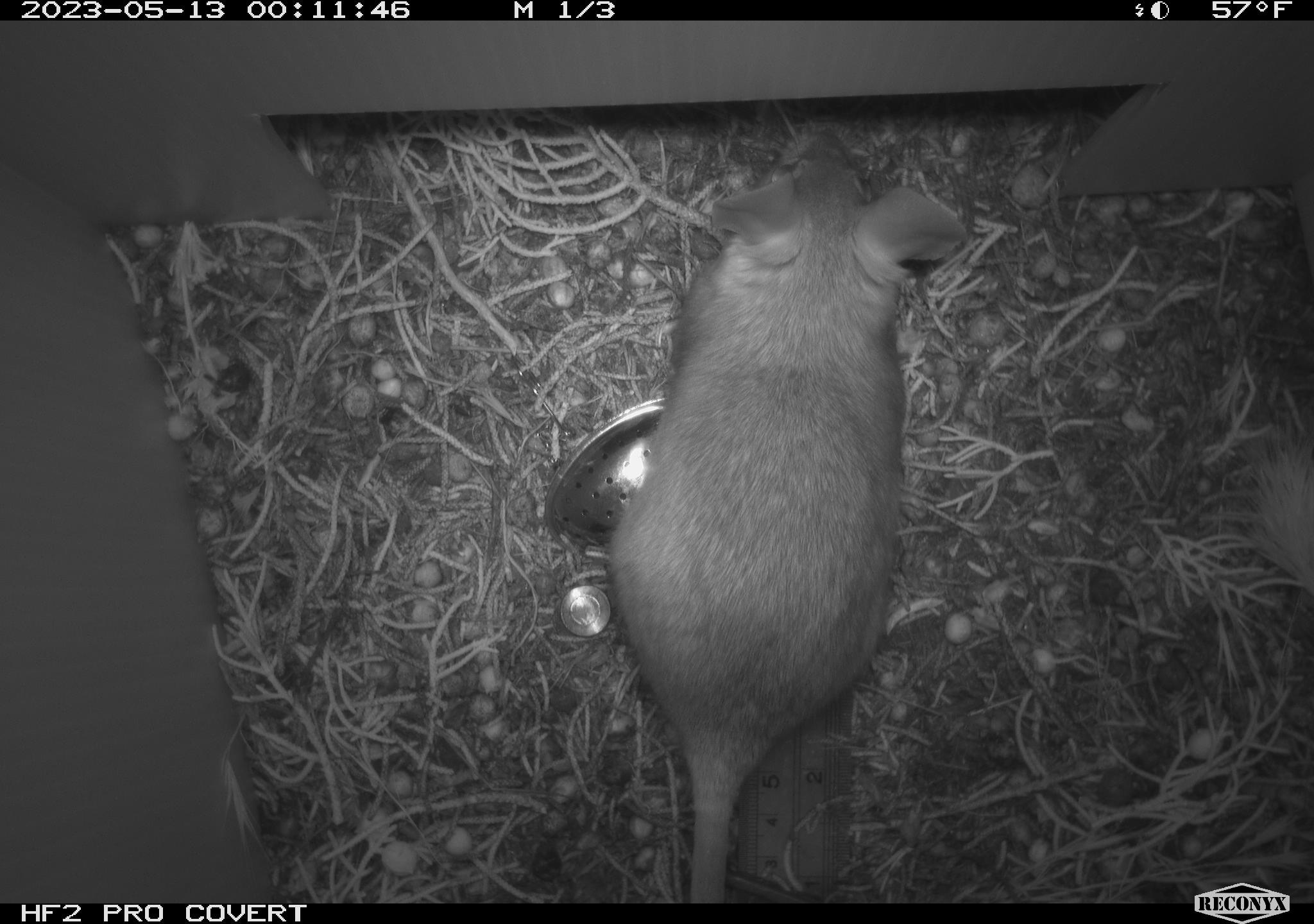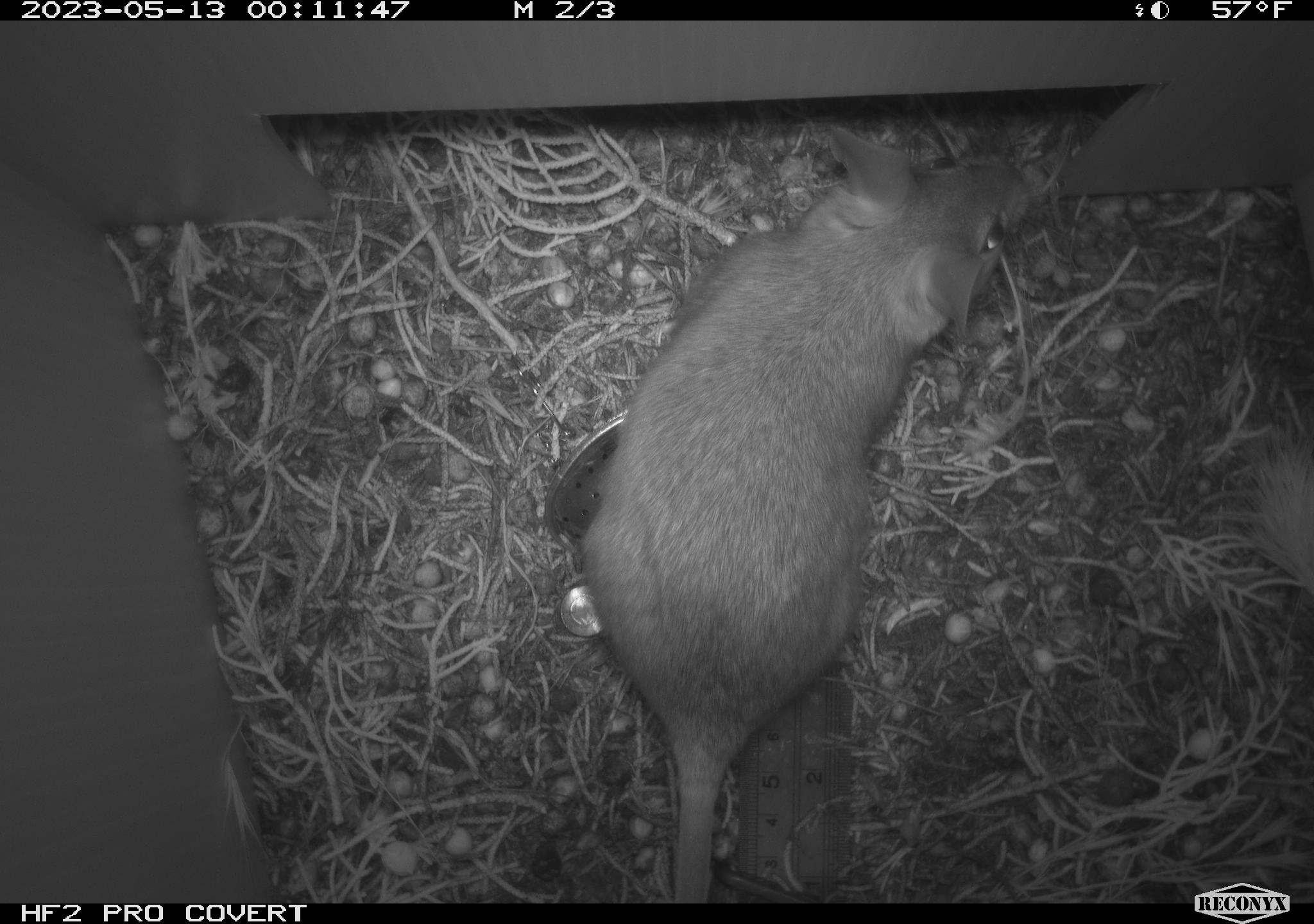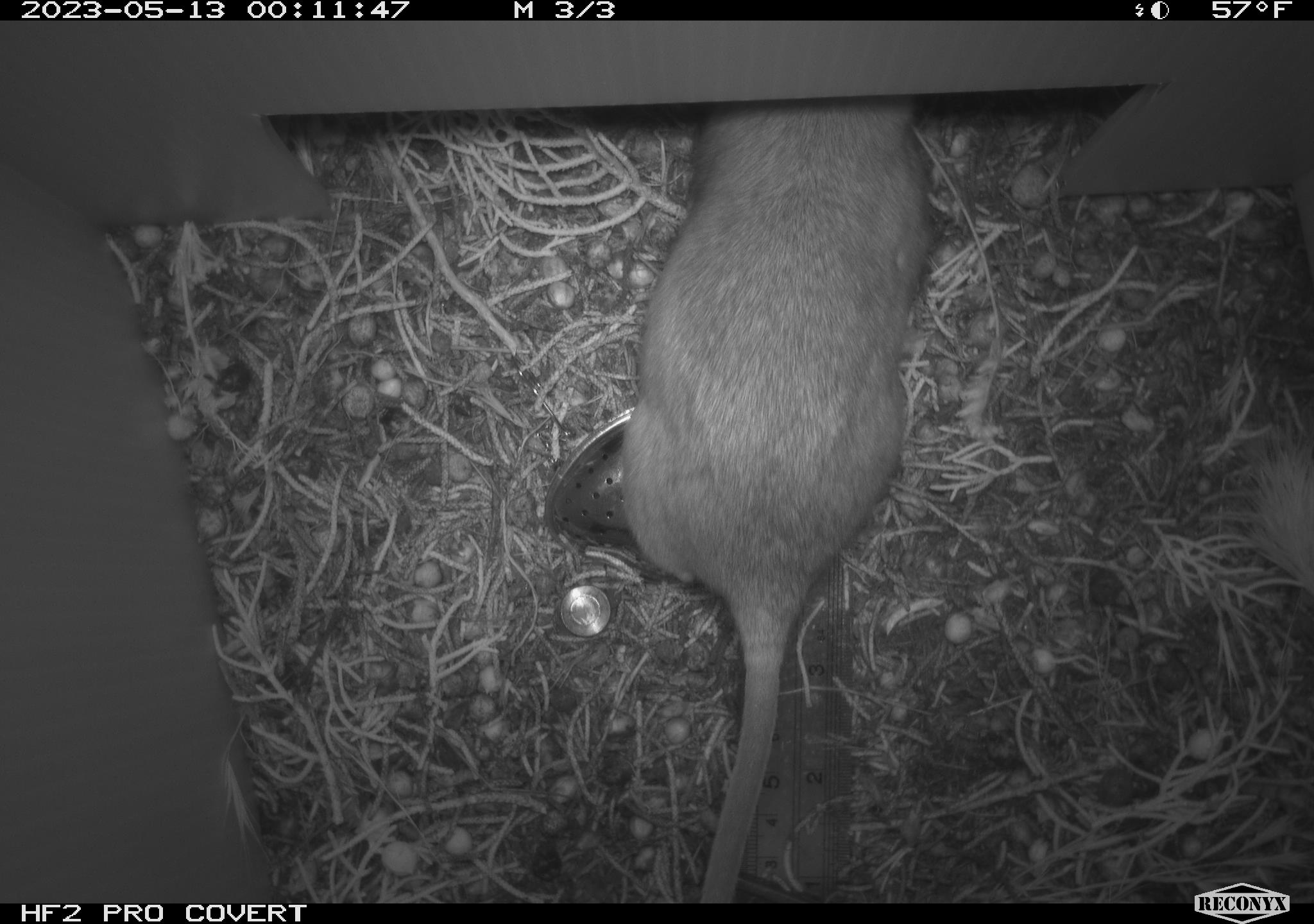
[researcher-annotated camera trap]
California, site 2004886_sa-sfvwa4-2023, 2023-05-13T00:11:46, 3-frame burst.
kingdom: Animalia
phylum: Chordata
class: Mammalia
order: Rodentia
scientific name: Rodentia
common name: mouse species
Mouse species (Rodentia).